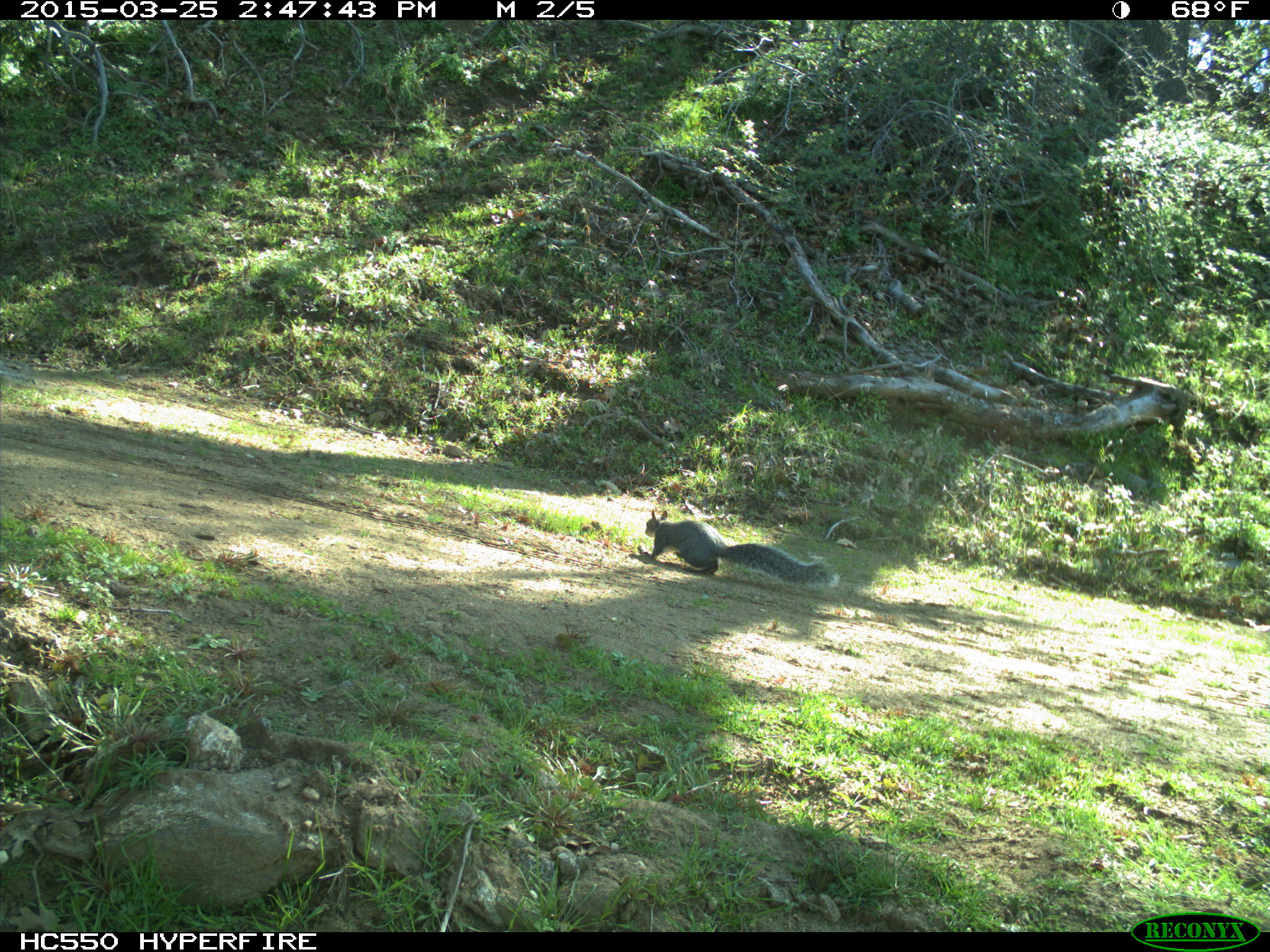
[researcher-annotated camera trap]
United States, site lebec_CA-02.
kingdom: Animalia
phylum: Chordata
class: Mammalia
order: Rodentia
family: Sciuridae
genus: Sciurus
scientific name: Sciurus carolinensis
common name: eastern gray squirrel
Sciurus carolinensis (eastern gray squirrel).